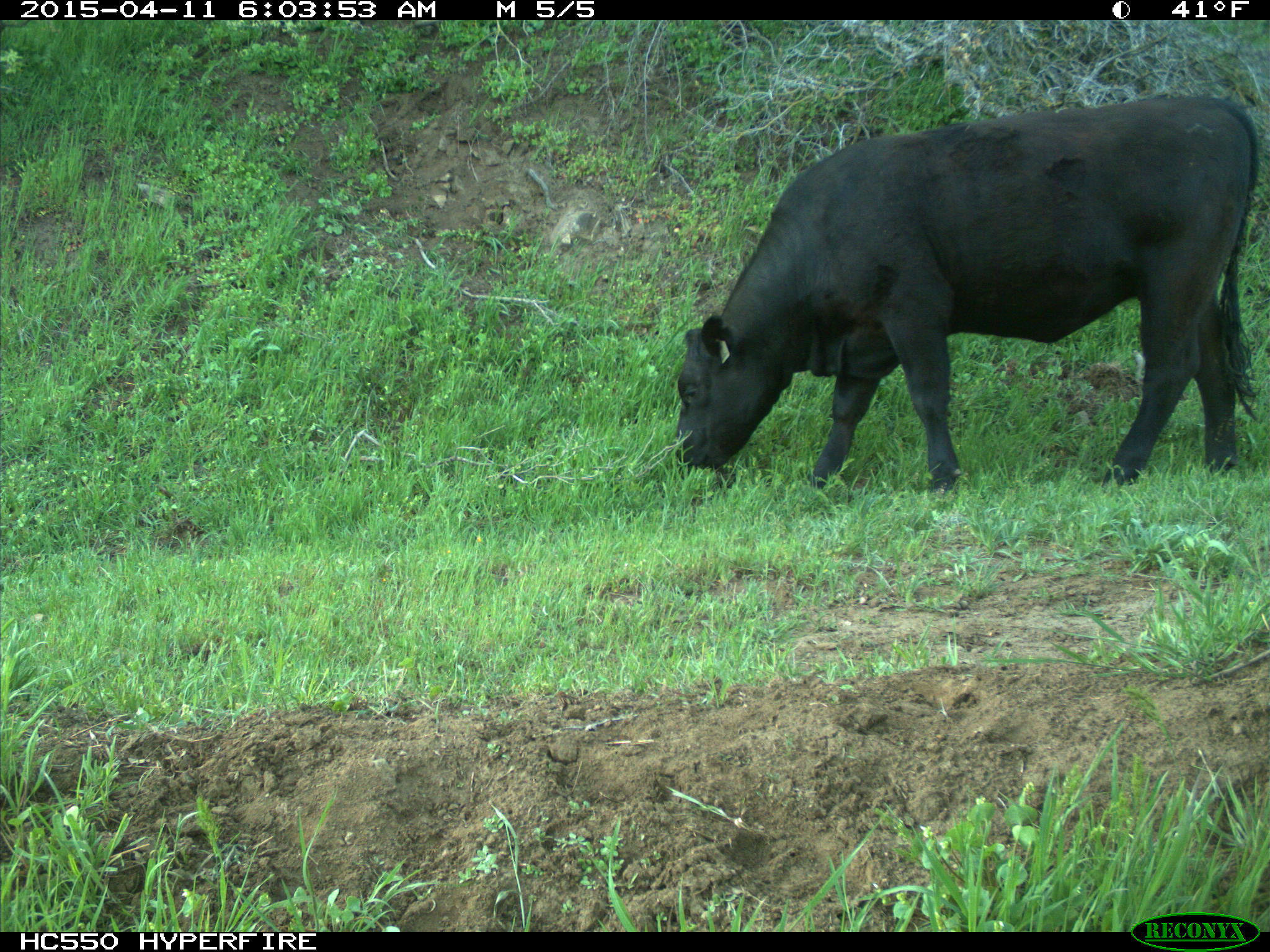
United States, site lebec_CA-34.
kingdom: Animalia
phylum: Chordata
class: Mammalia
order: Artiodactyla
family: Bovidae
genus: Bos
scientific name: Bos taurus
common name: domestic cow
Bos taurus (domestic cow).